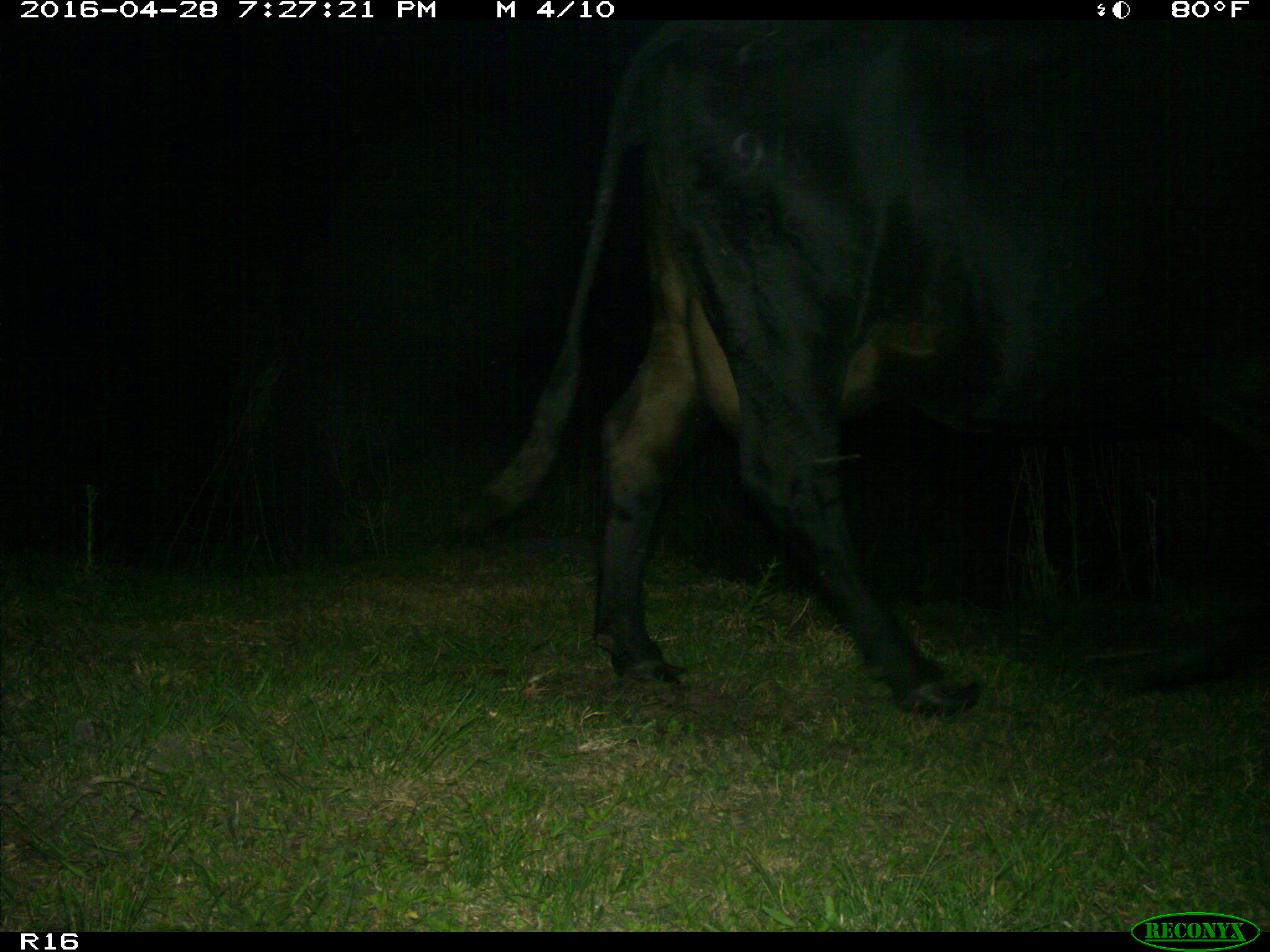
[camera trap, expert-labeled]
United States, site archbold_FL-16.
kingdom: Animalia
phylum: Chordata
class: Mammalia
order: Artiodactyla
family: Bovidae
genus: Bos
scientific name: Bos taurus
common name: domestic cow